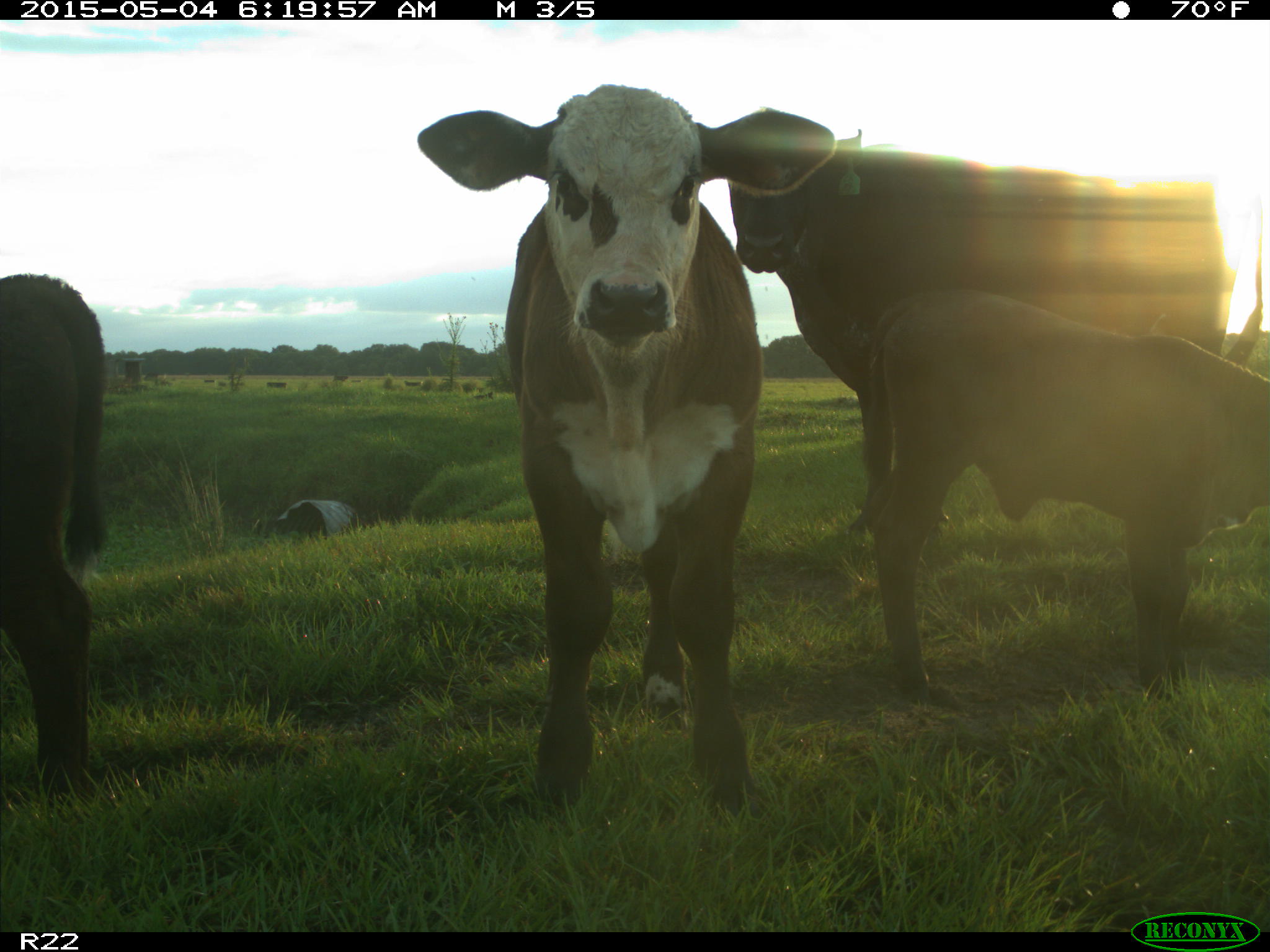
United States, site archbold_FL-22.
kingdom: Animalia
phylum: Chordata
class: Mammalia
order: Artiodactyla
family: Bovidae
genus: Bos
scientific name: Bos taurus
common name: domestic cow